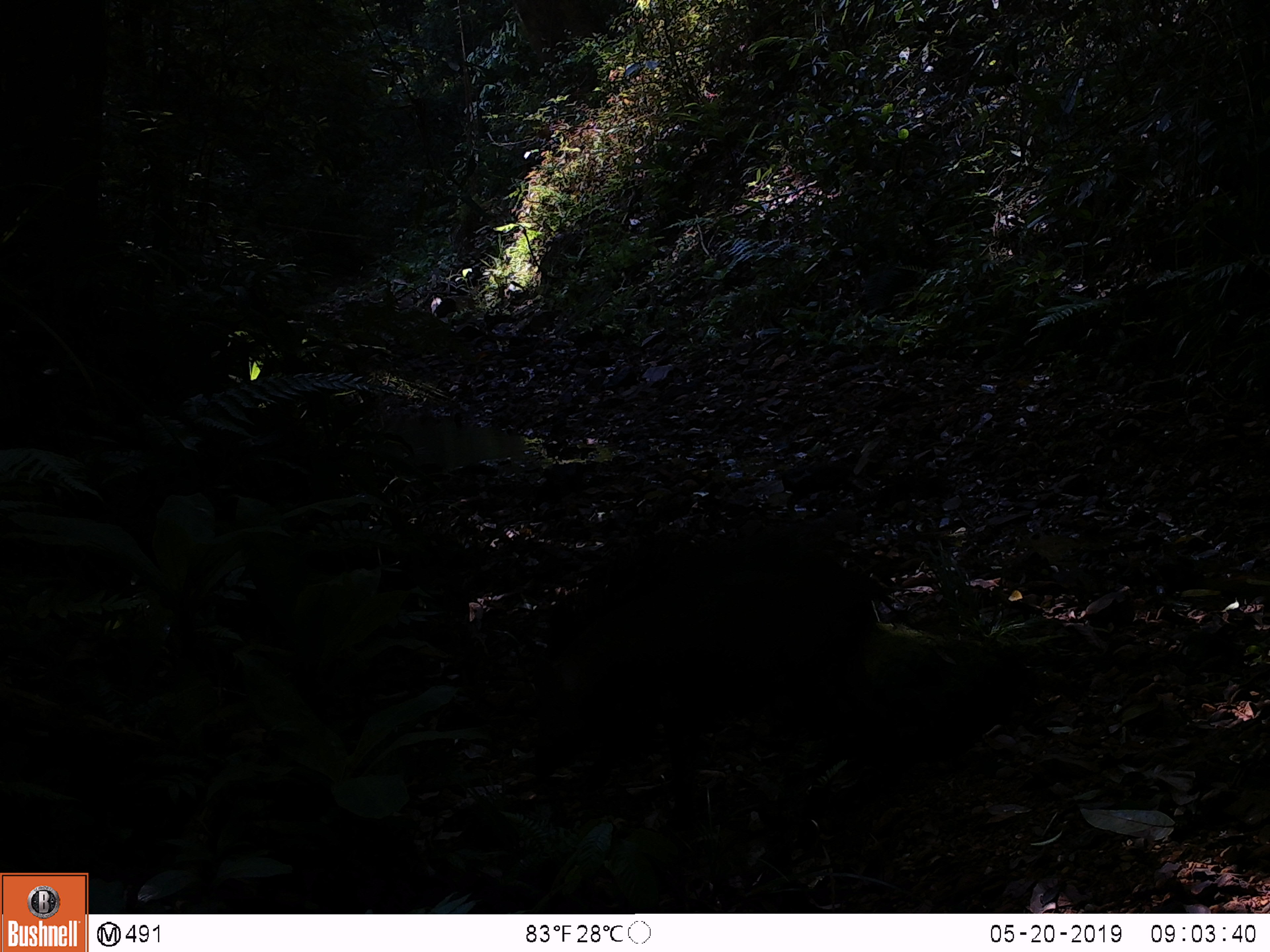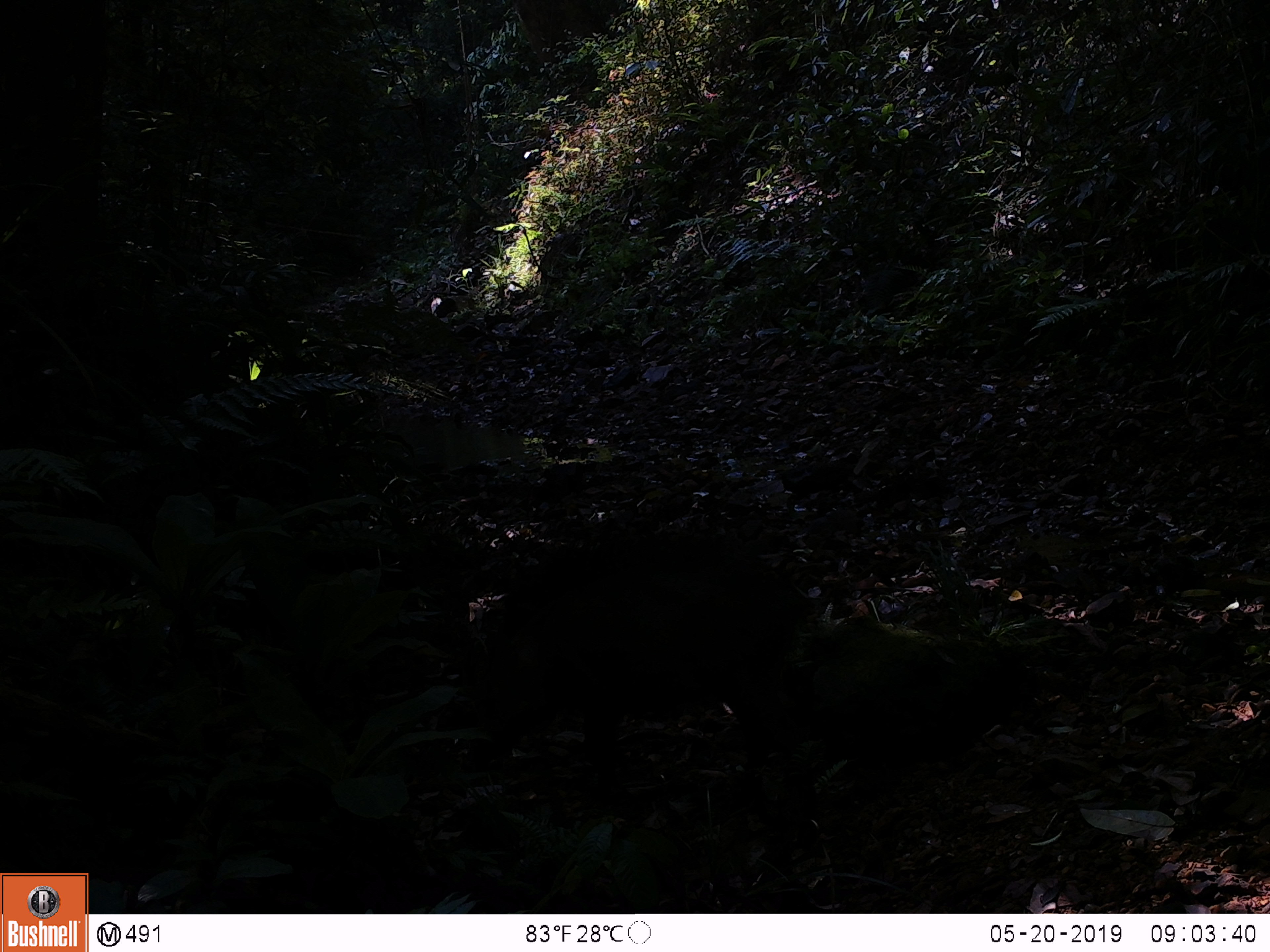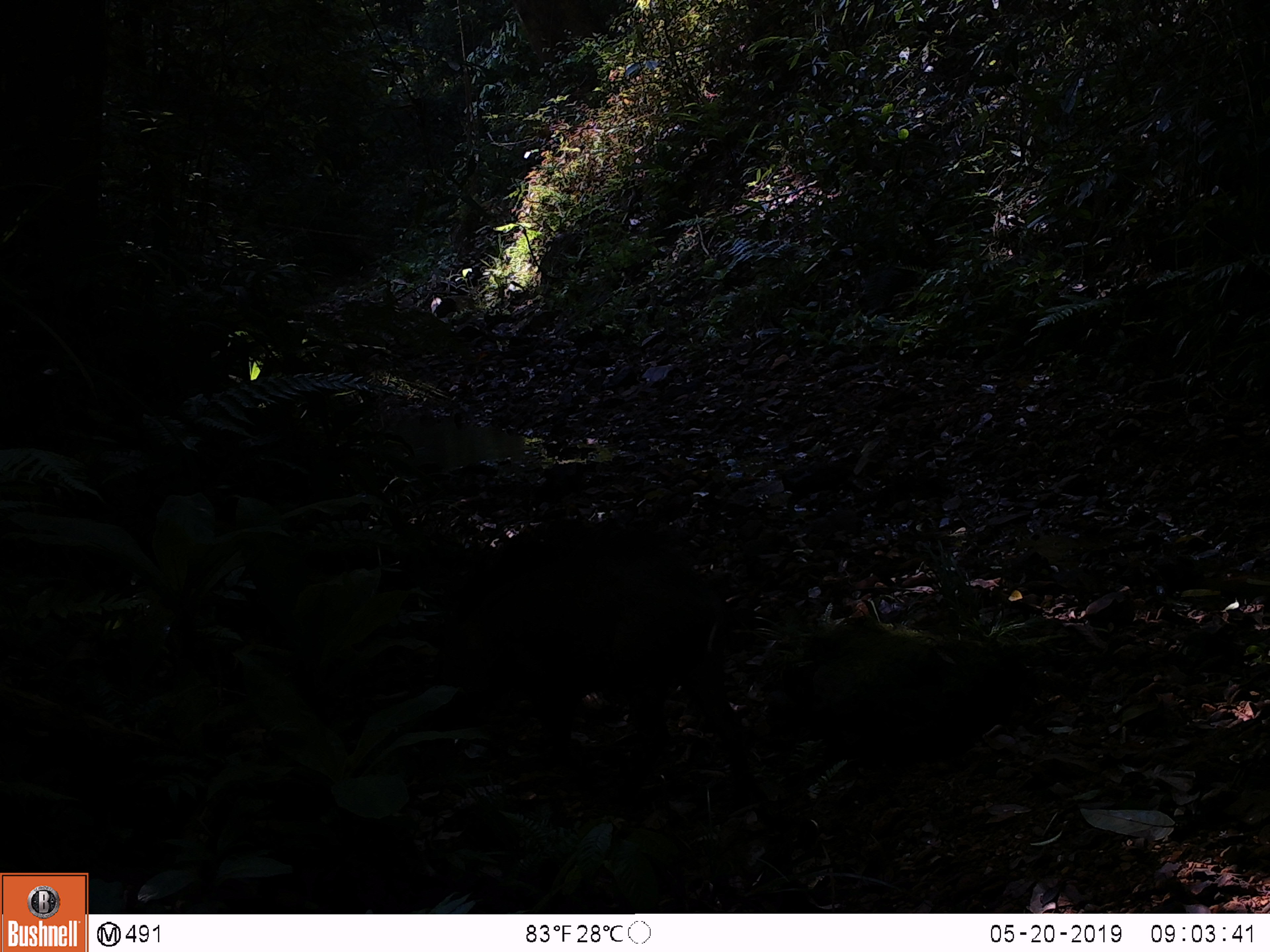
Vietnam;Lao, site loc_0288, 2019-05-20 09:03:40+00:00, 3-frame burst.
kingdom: Animalia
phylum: Chordata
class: Mammalia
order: Artiodactyla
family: Suidae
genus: Sus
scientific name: Sus scrofa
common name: eurasian wild pig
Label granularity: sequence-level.